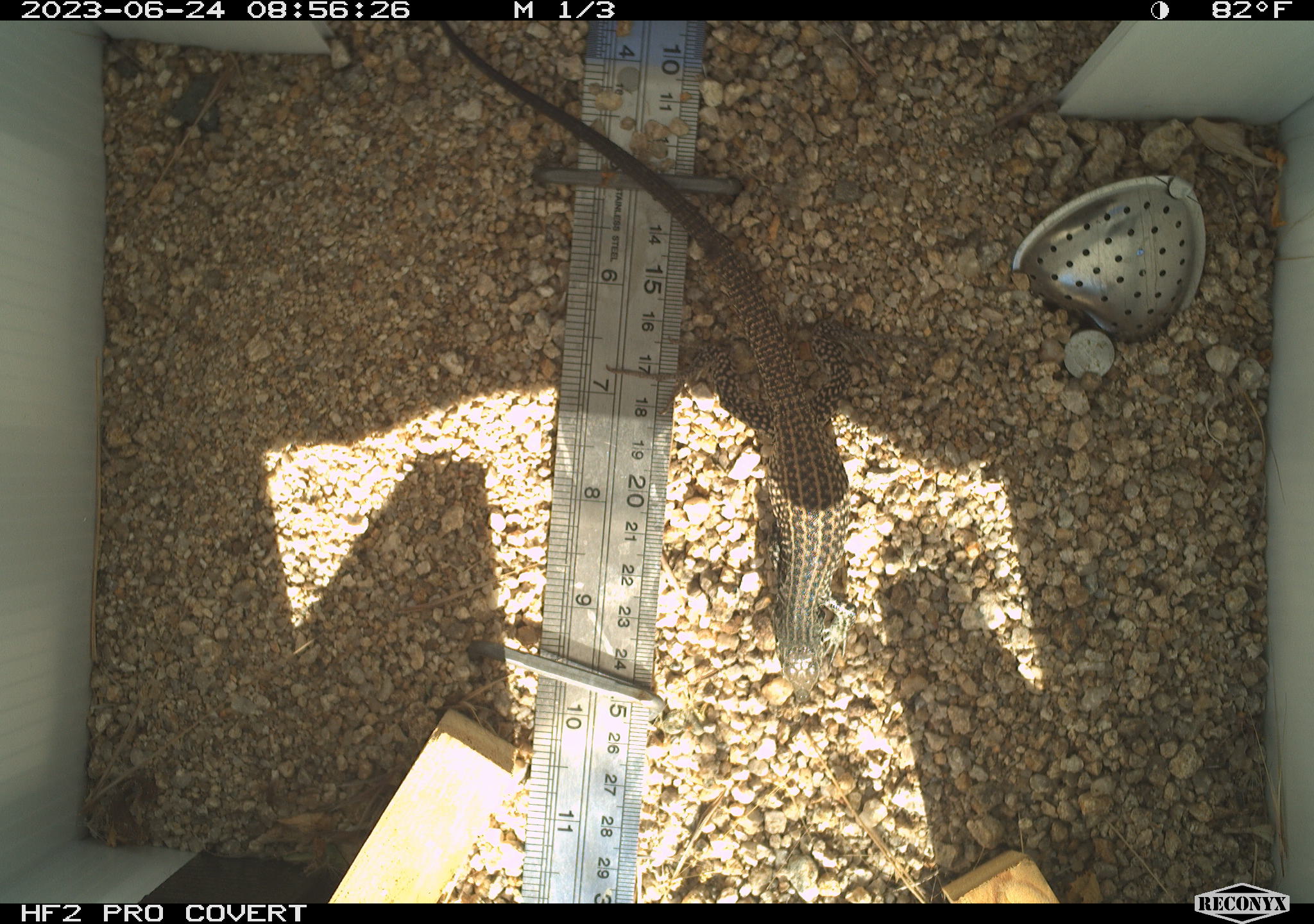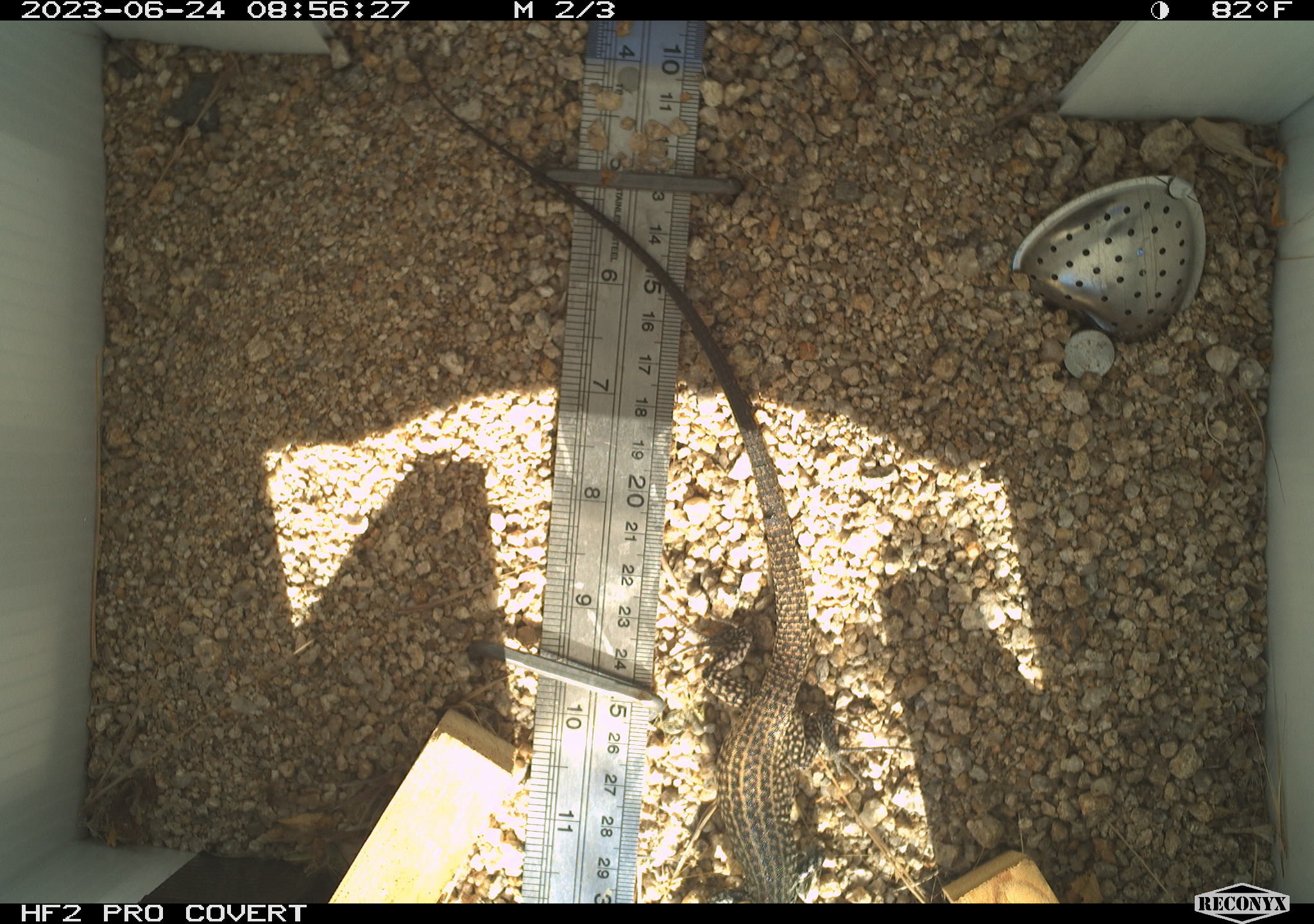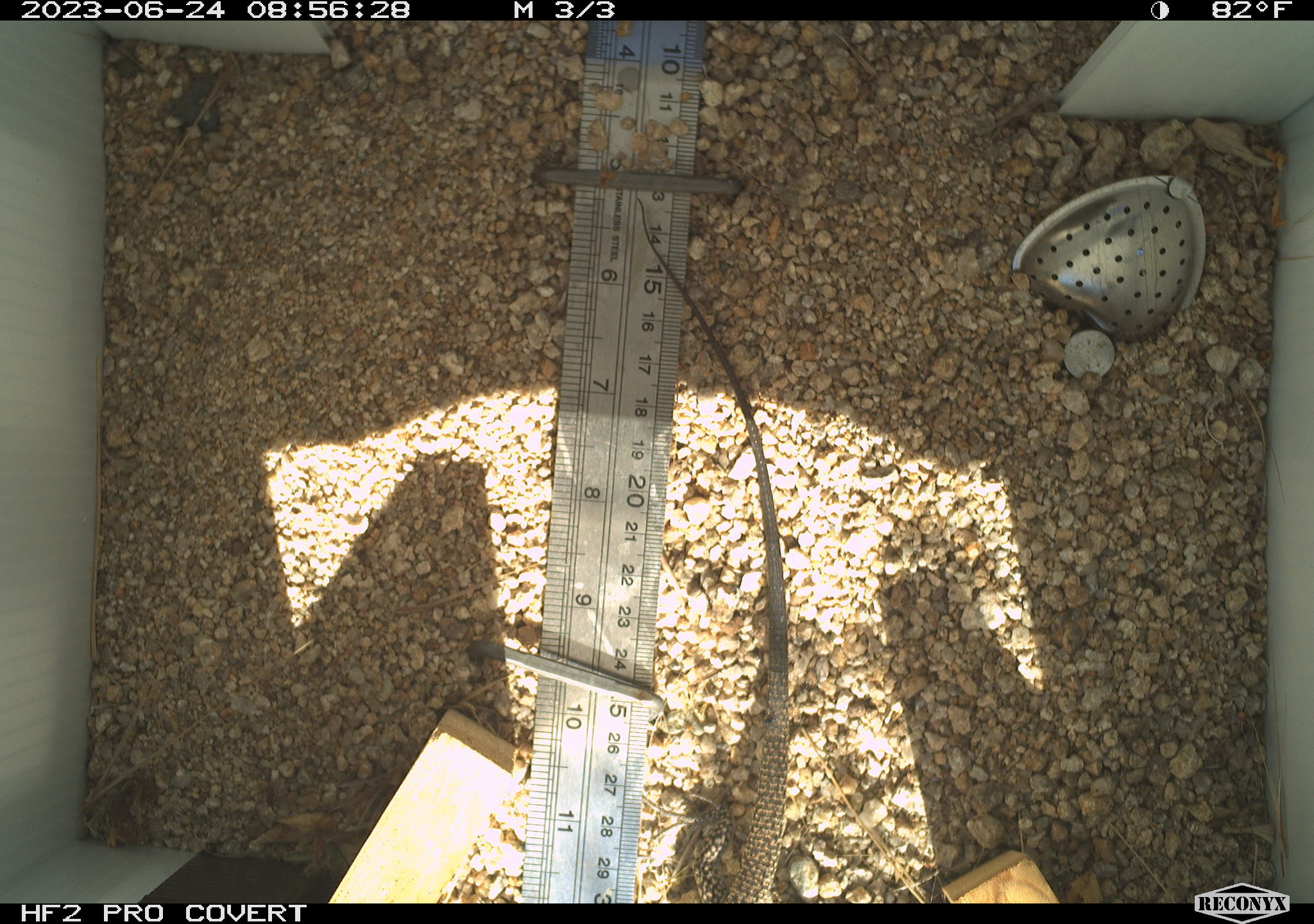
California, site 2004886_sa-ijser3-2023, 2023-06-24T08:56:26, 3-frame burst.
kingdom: Animalia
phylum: Chordata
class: Reptilia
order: Squamata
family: Teiidae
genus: Aspidoscelis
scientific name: Aspidoscelis tigris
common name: western whiptail